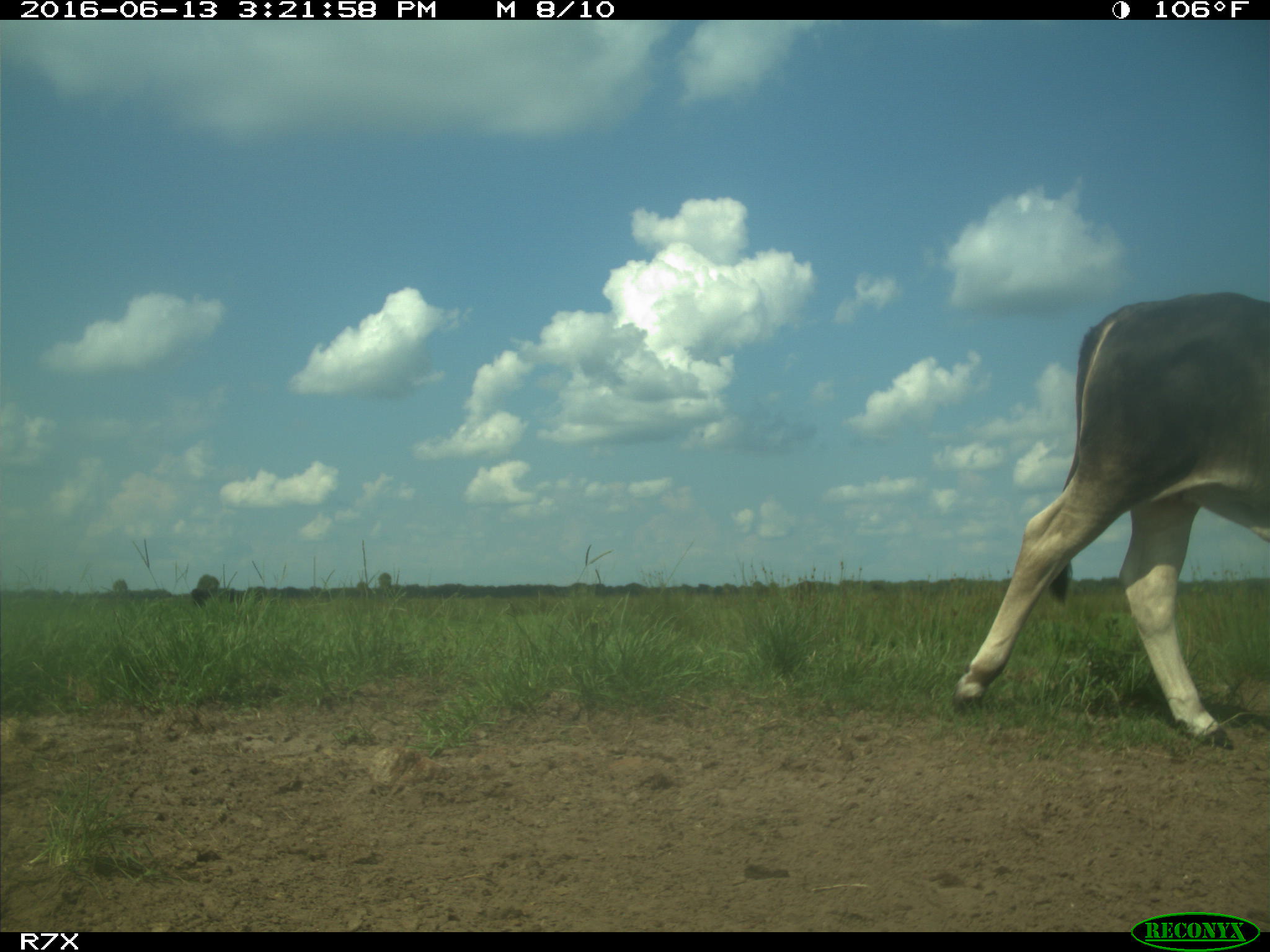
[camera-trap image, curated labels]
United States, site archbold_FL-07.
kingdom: Animalia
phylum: Chordata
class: Mammalia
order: Artiodactyla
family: Bovidae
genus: Bos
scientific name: Bos taurus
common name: domestic cow